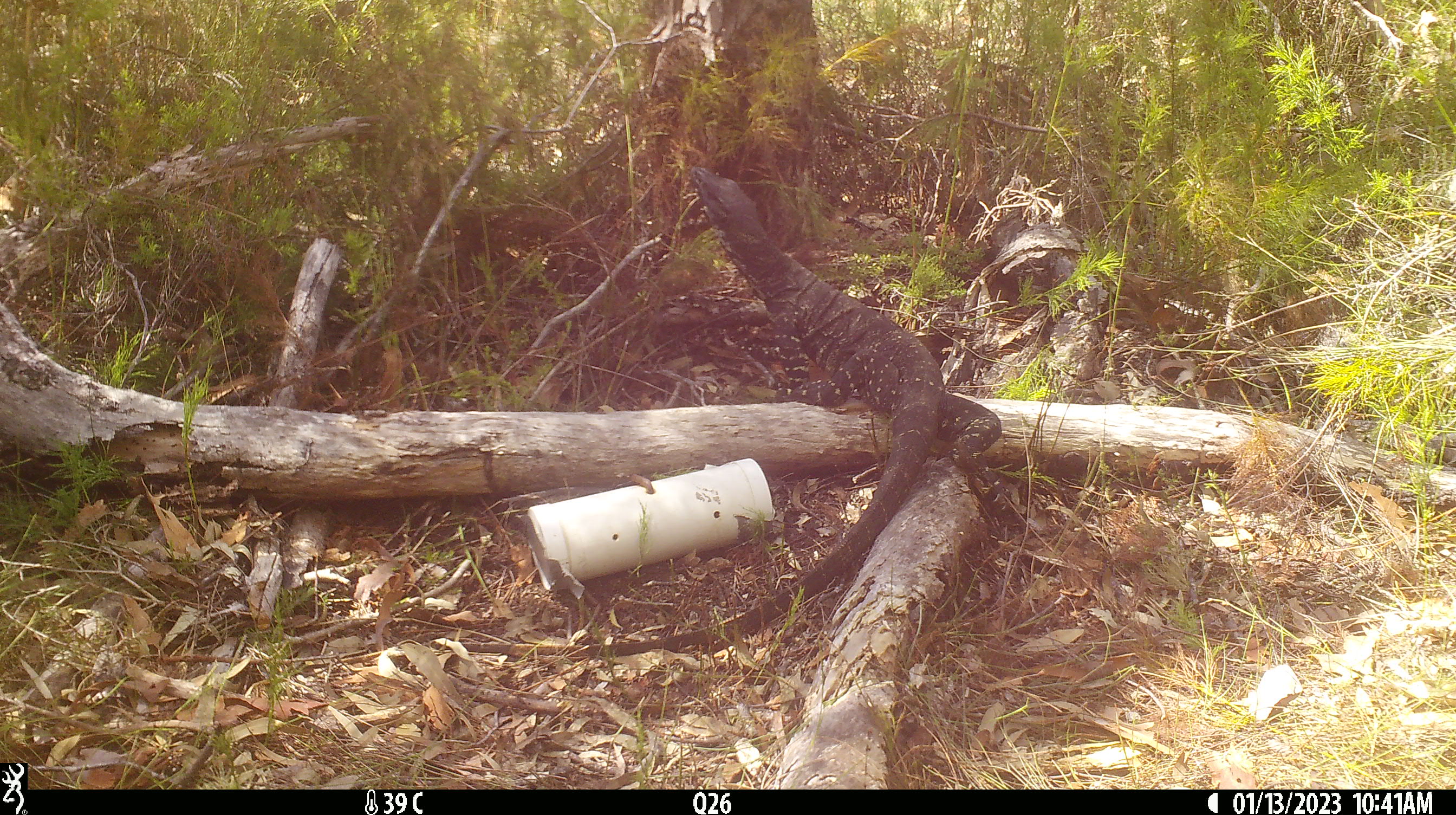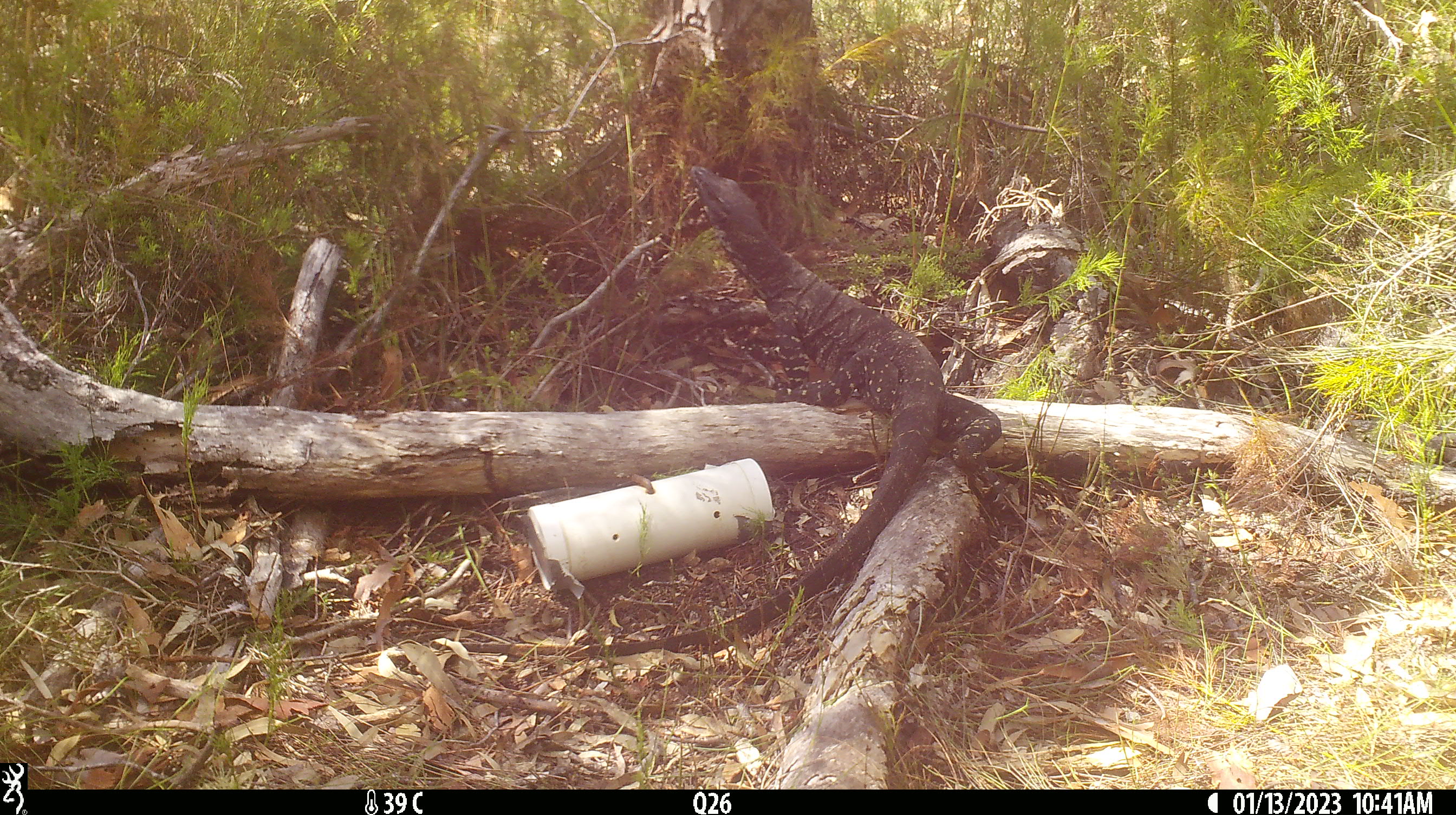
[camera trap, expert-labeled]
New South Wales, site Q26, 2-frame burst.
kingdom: Animalia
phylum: Chordata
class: Reptilia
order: Squamata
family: Varanidae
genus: Varanus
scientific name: Varanus varius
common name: lace monitor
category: goanna